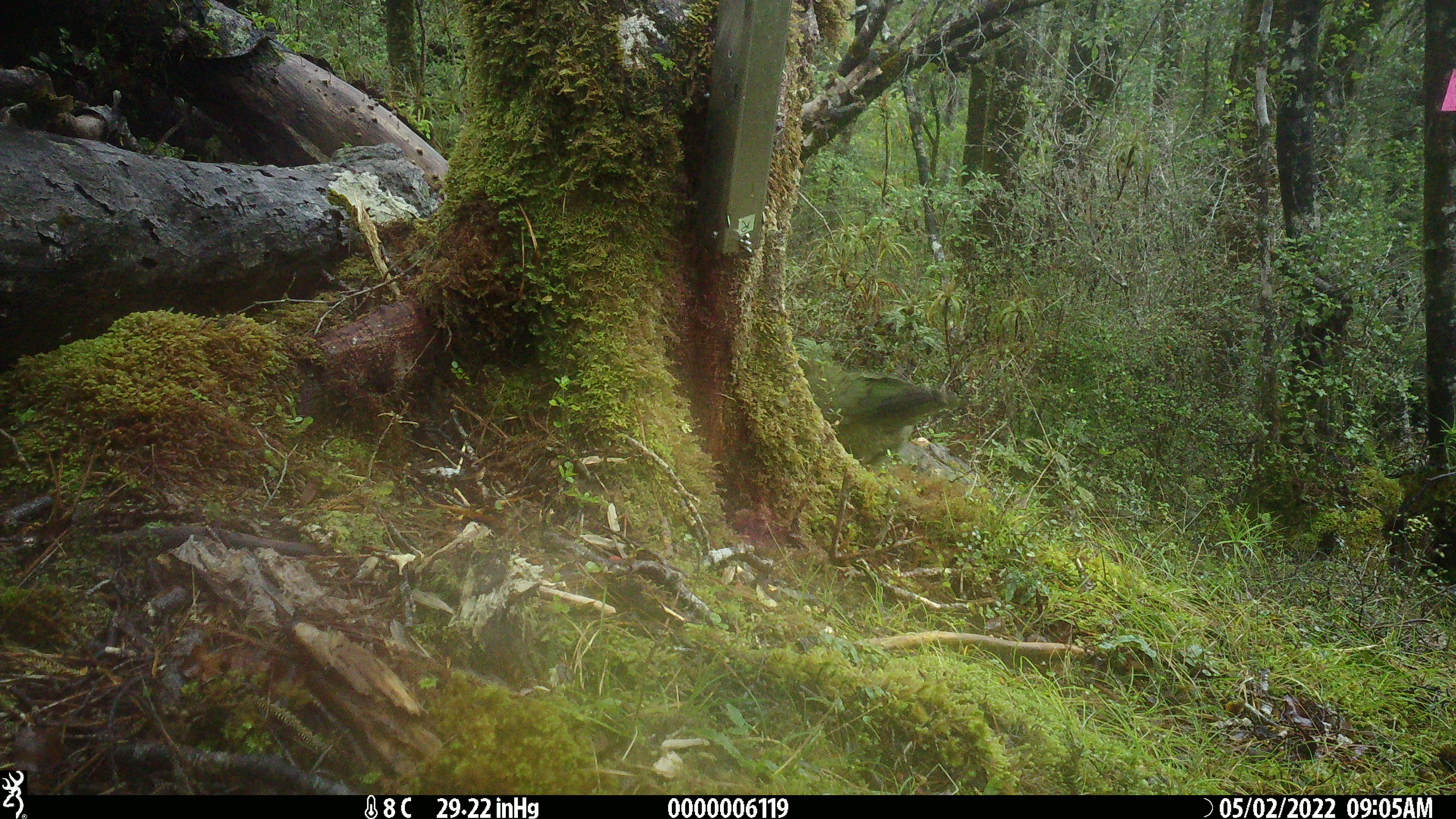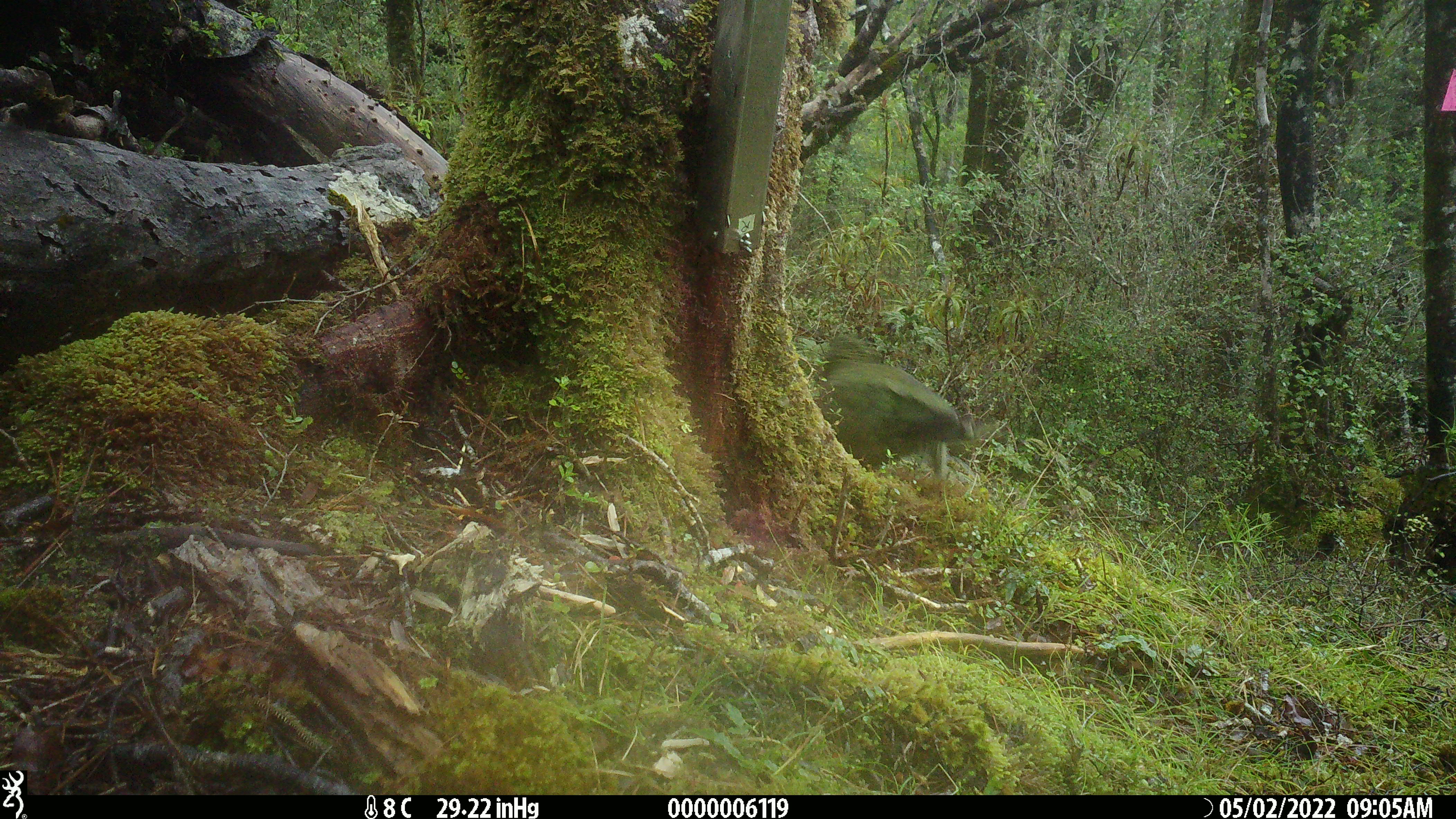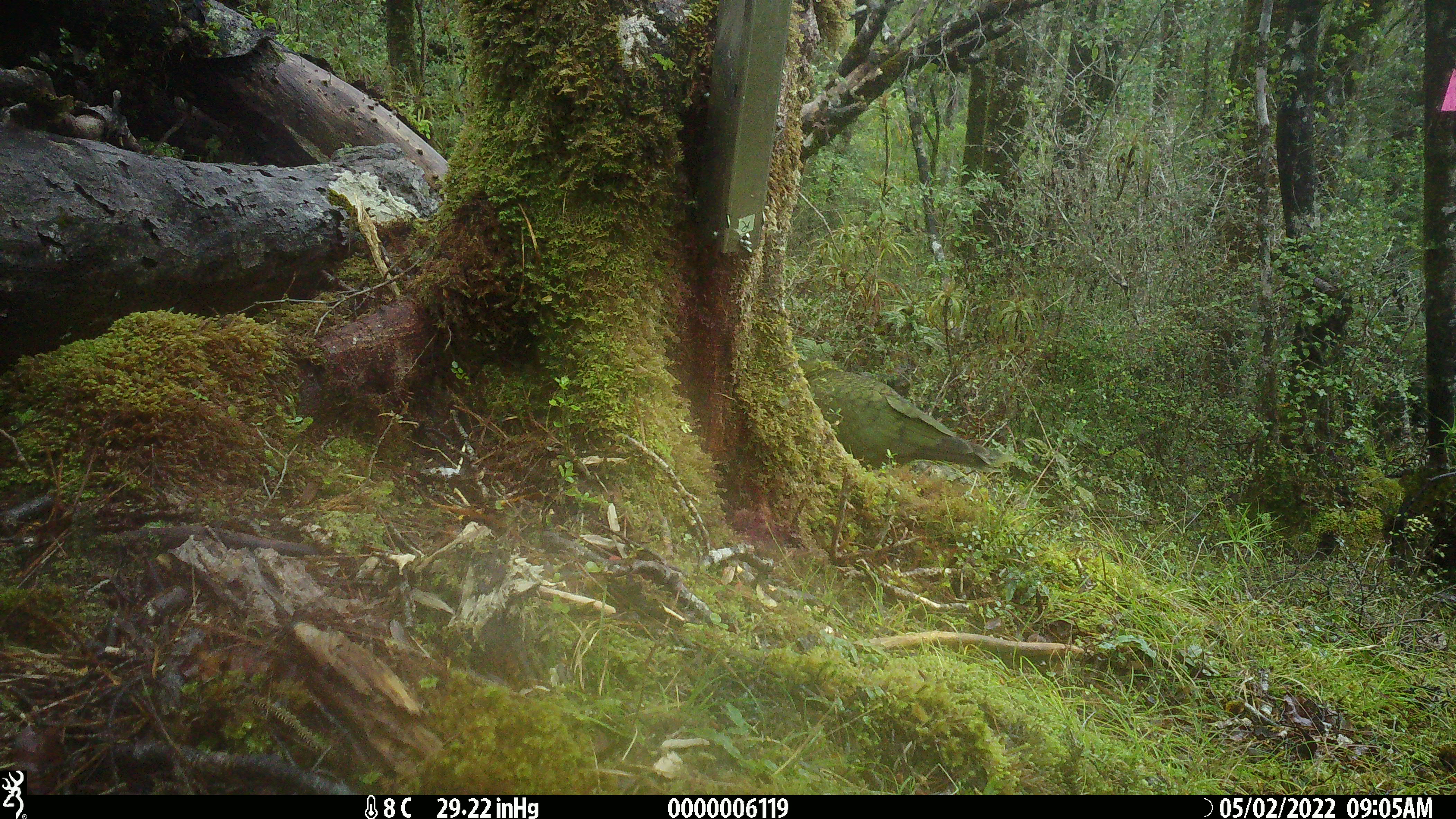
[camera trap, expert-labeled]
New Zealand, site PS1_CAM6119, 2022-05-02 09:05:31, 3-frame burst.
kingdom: Animalia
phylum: Chordata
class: Aves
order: Psittaciformes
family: Strigopidae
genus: Nestor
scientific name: Nestor notabilis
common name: kea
Kea (Nestor notabilis).